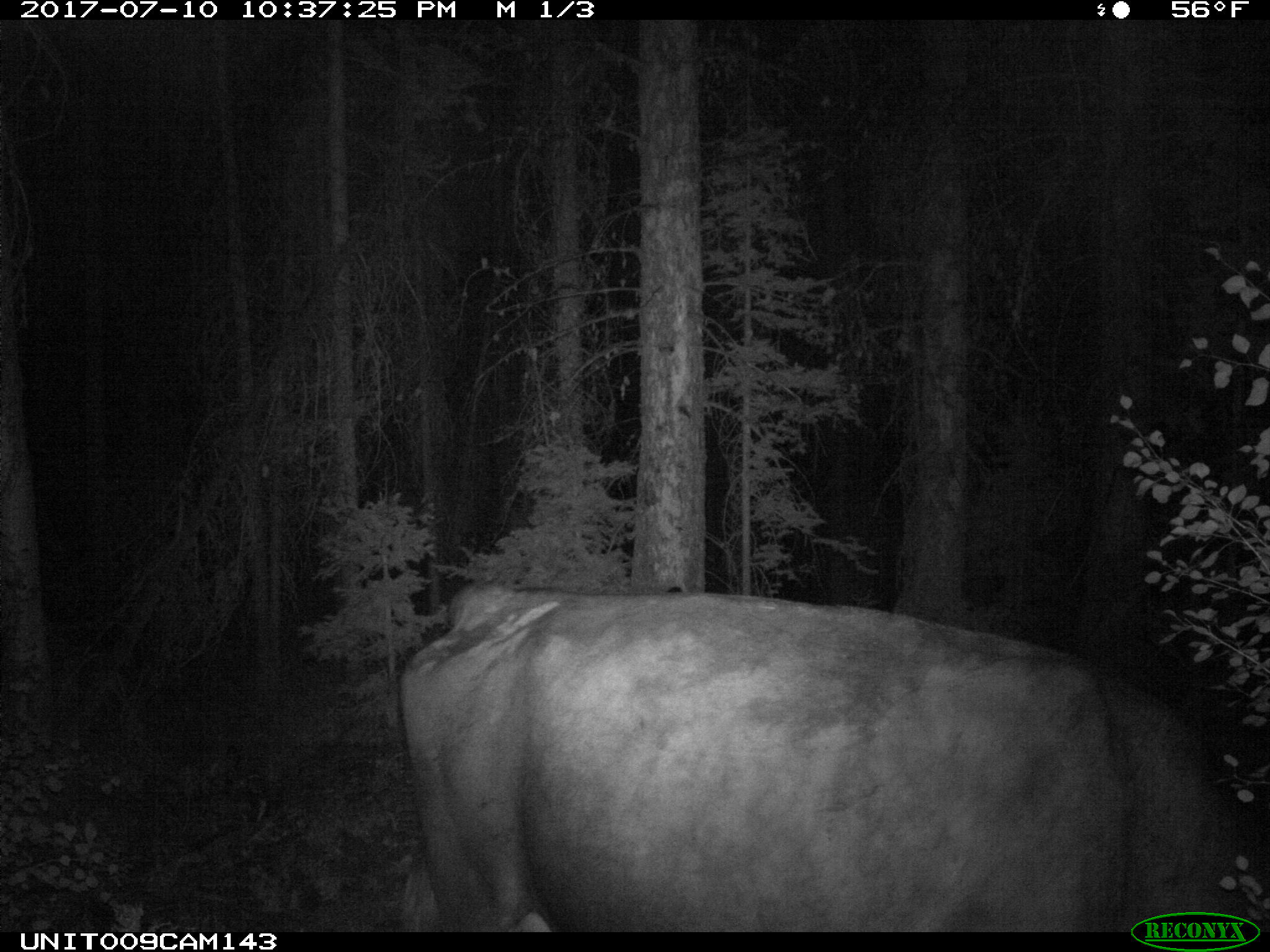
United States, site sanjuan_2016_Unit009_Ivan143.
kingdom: Animalia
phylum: Chordata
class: Mammalia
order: Artiodactyla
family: Bovidae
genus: Bos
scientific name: Bos taurus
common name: domestic cow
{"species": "Bos taurus (domestic cow)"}